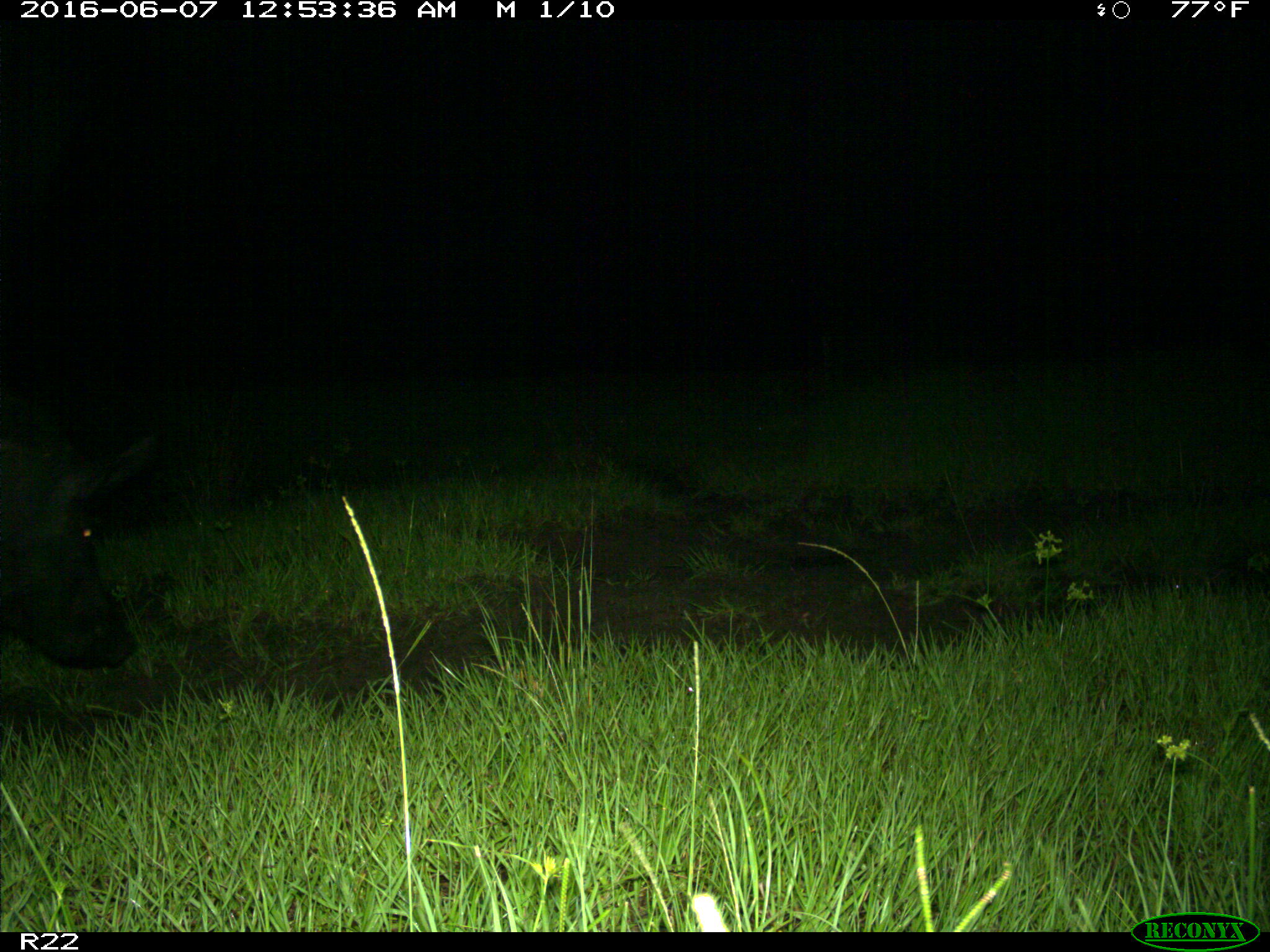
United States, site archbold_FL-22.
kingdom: Animalia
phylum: Chordata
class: Mammalia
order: Artiodactyla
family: Suidae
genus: Sus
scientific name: Sus scrofa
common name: wild boar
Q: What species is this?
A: Sus scrofa (wild boar).